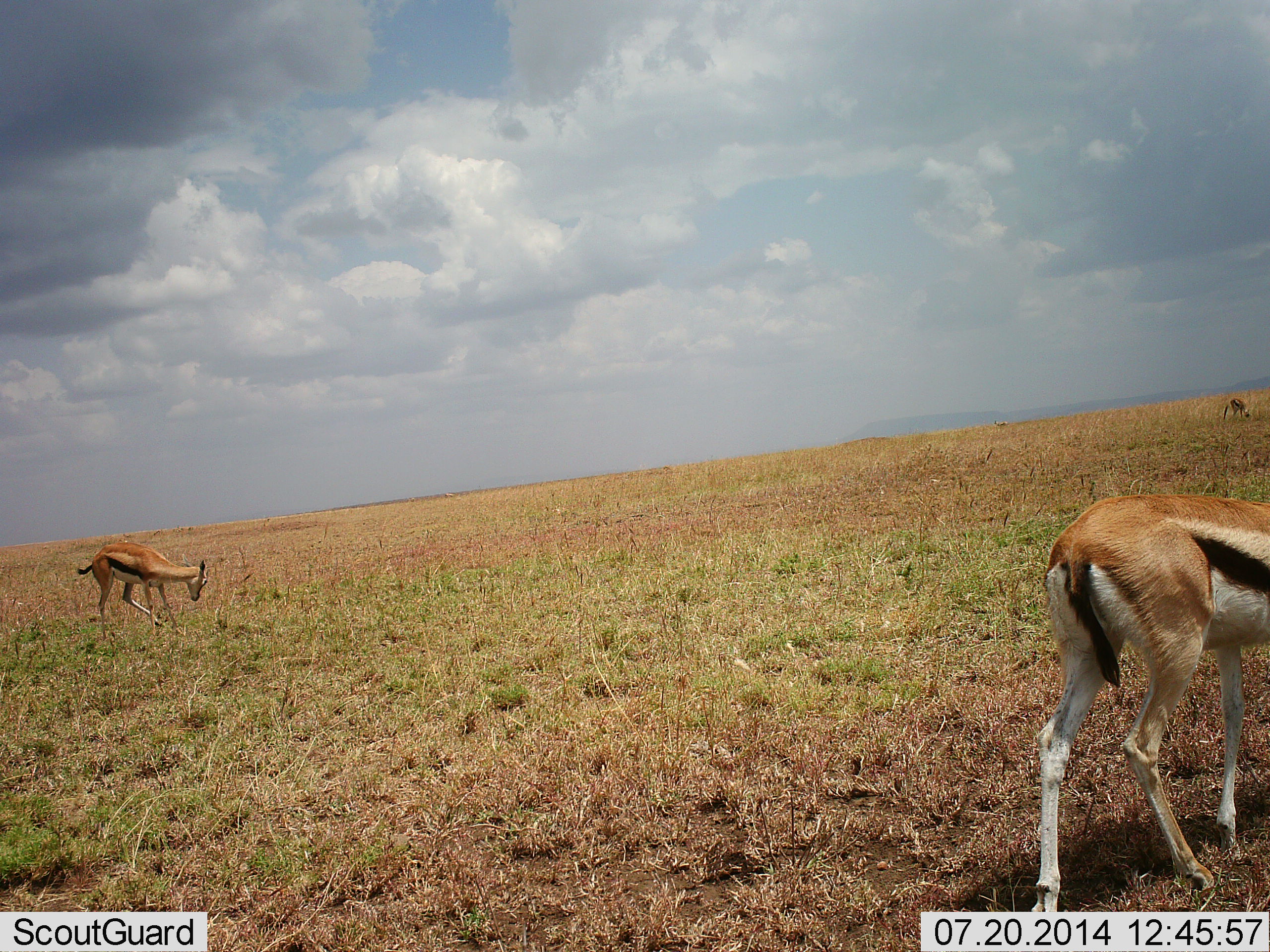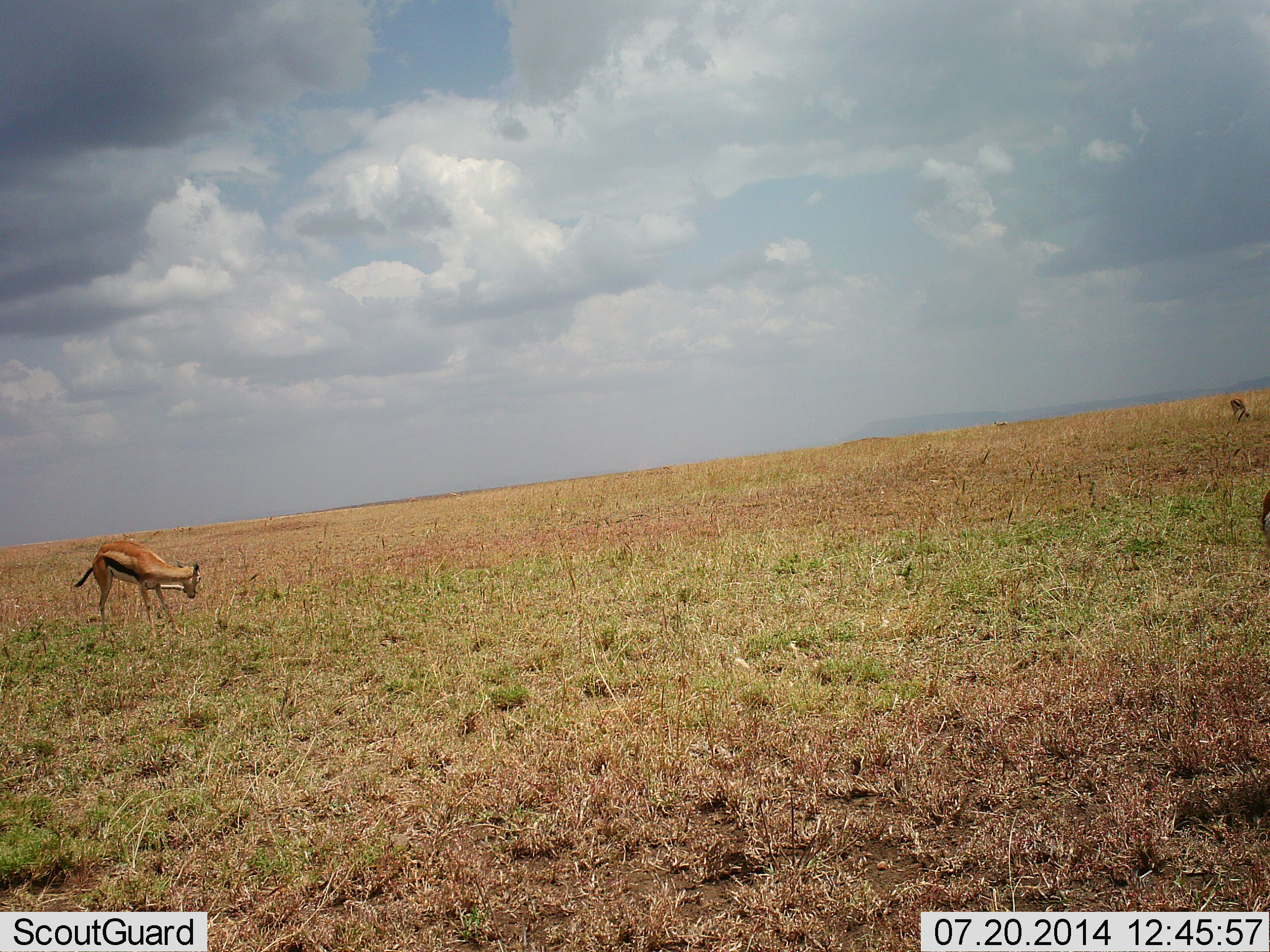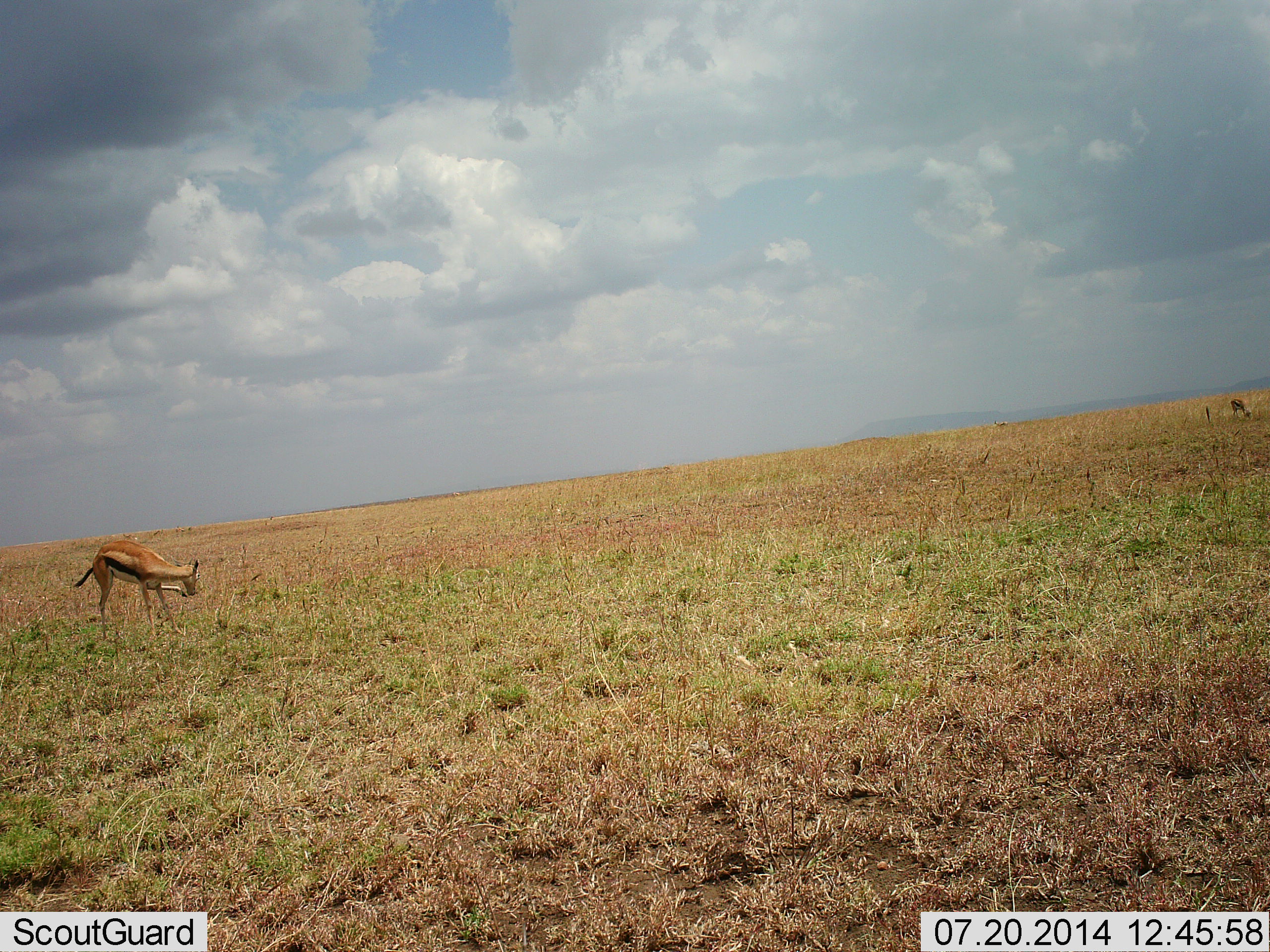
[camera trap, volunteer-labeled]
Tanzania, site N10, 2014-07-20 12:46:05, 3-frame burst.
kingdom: Animalia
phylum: Chordata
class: Mammalia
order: Artiodactyla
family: Bovidae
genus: Eudorcas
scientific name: Eudorcas thomsonii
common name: thomson's gazelle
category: gazellethomsons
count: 3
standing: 60%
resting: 0%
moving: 40%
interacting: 0%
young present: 0%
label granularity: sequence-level